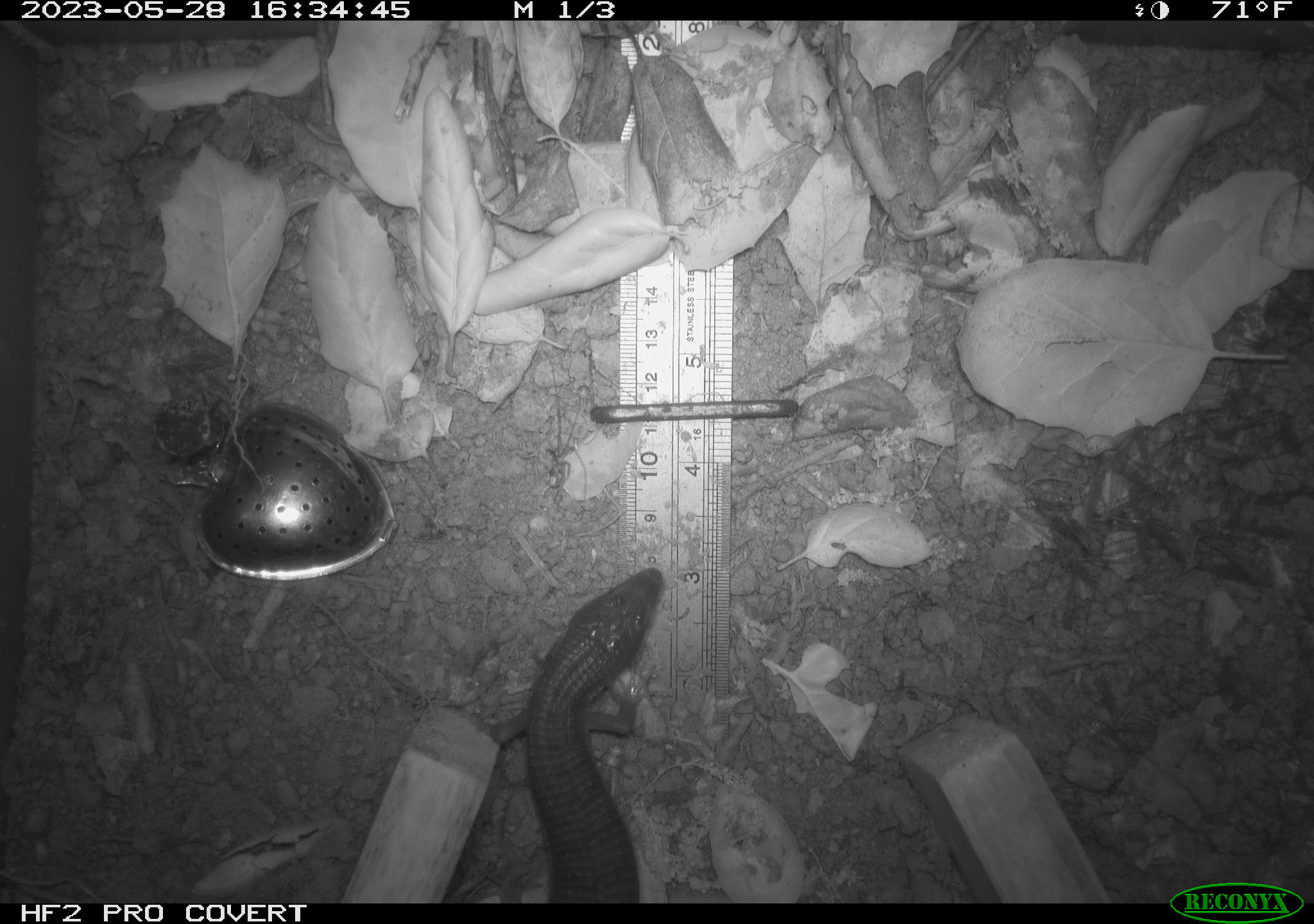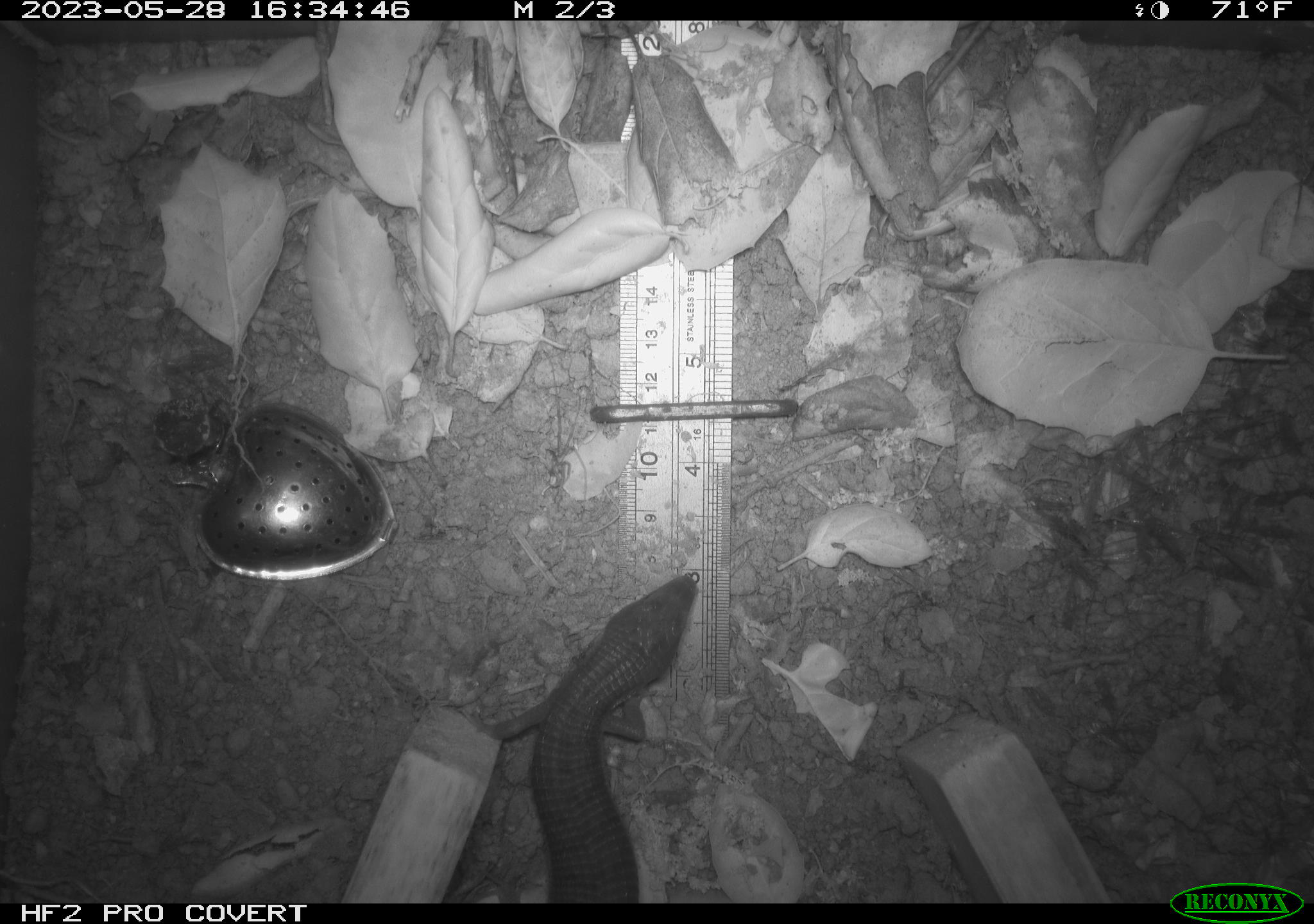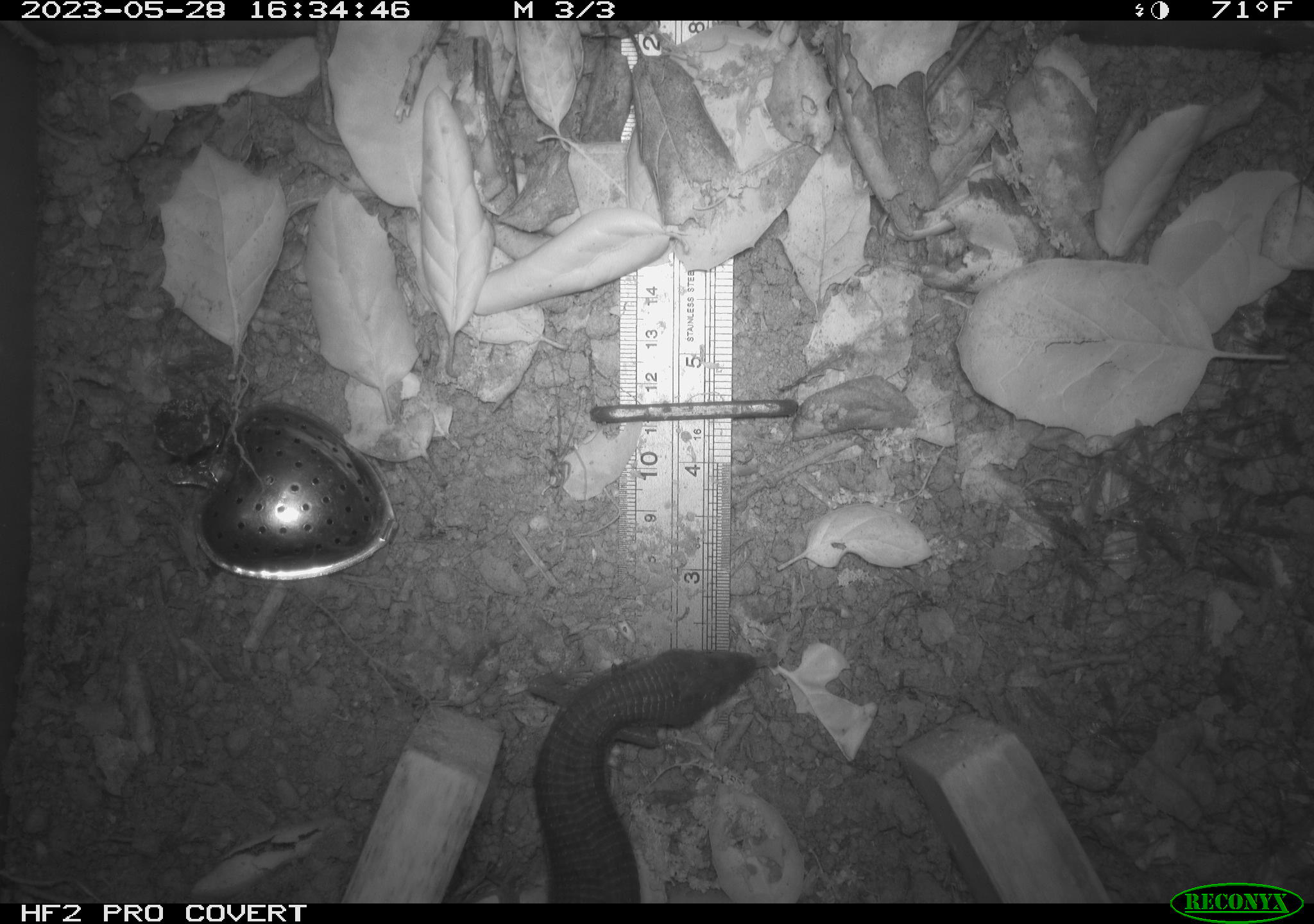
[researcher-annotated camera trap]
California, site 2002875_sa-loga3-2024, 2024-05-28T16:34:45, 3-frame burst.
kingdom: Animalia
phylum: Chordata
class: Reptilia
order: Squamata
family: Anguidae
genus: Elgaria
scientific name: Elgaria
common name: alligator lizards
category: elgaria species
Elgaria species (alligator lizards) (Elgaria).